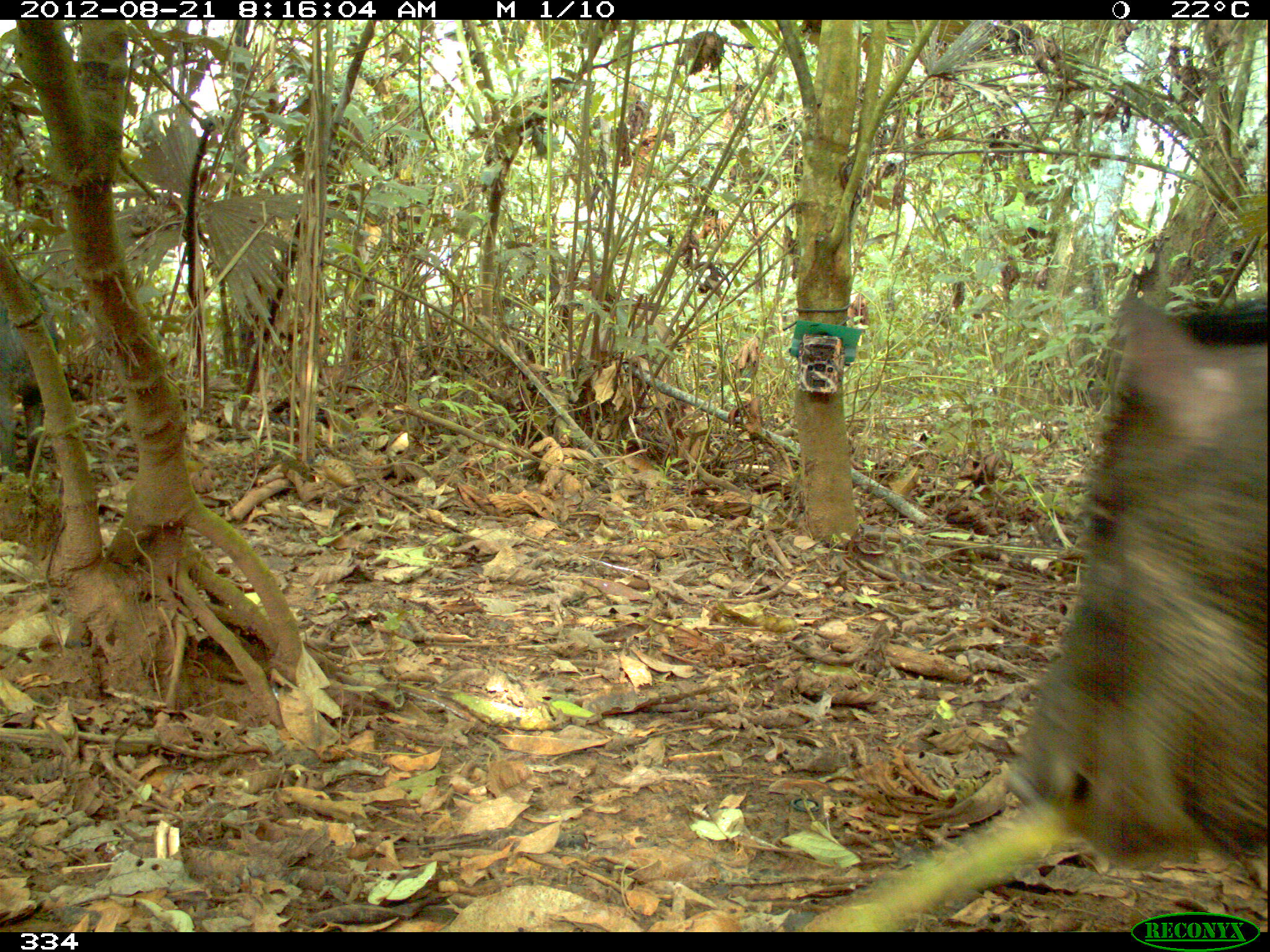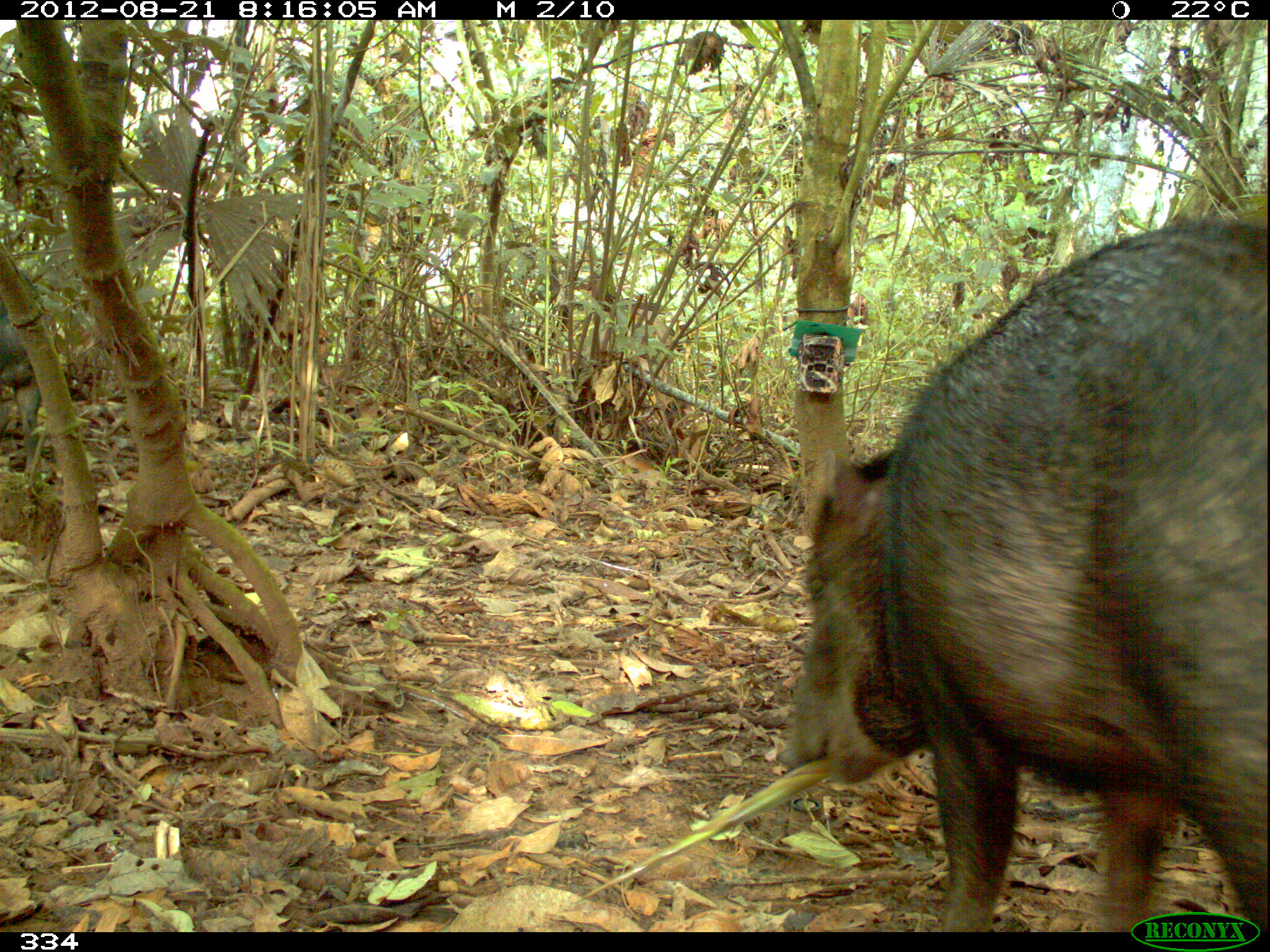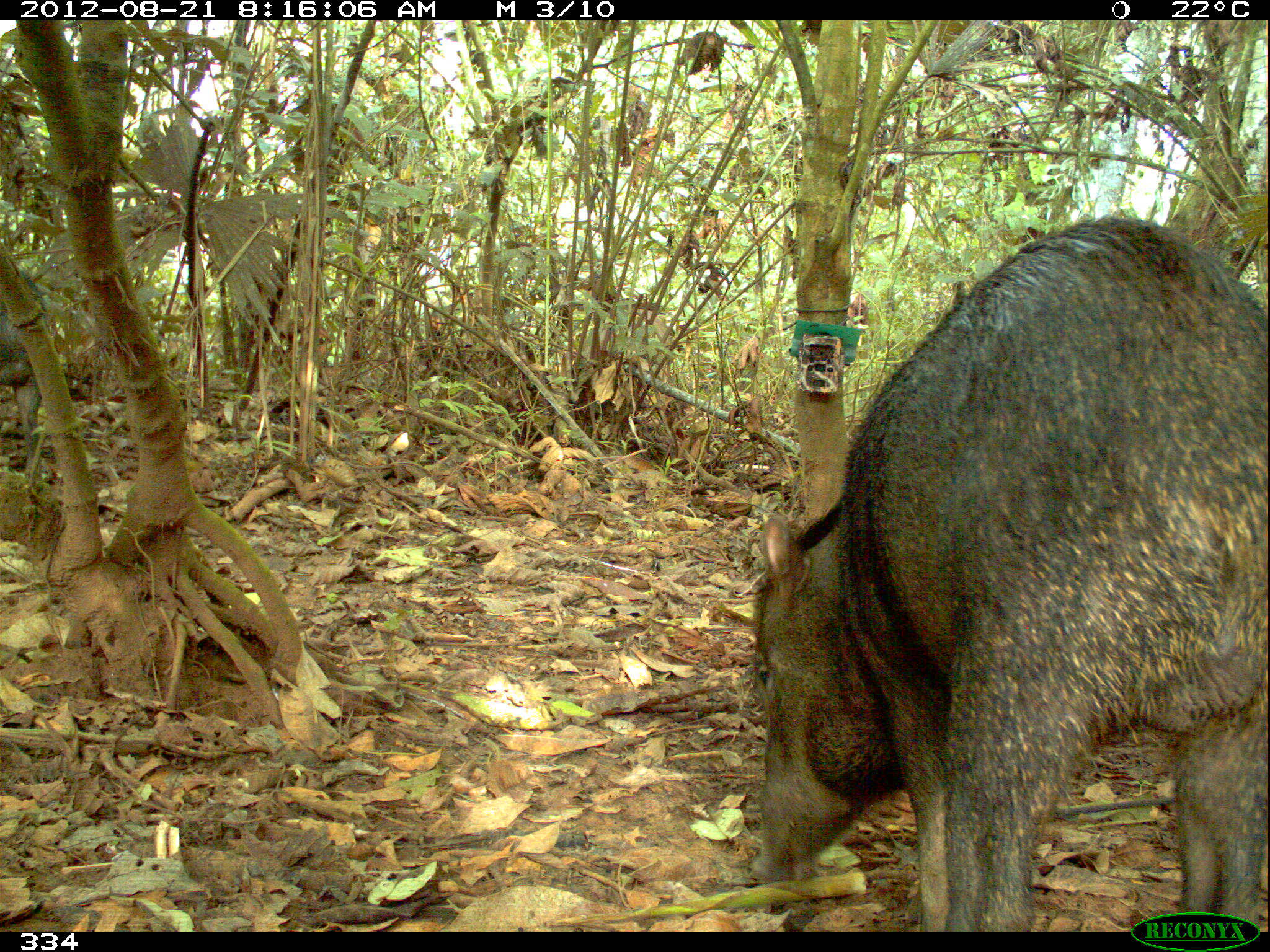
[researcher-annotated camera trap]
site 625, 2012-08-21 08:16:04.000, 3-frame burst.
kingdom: Animalia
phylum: Chordata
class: Mammalia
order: Artiodactyla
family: Tayassuidae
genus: Tayassu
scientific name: Tayassu pecari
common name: white-lipped peccary